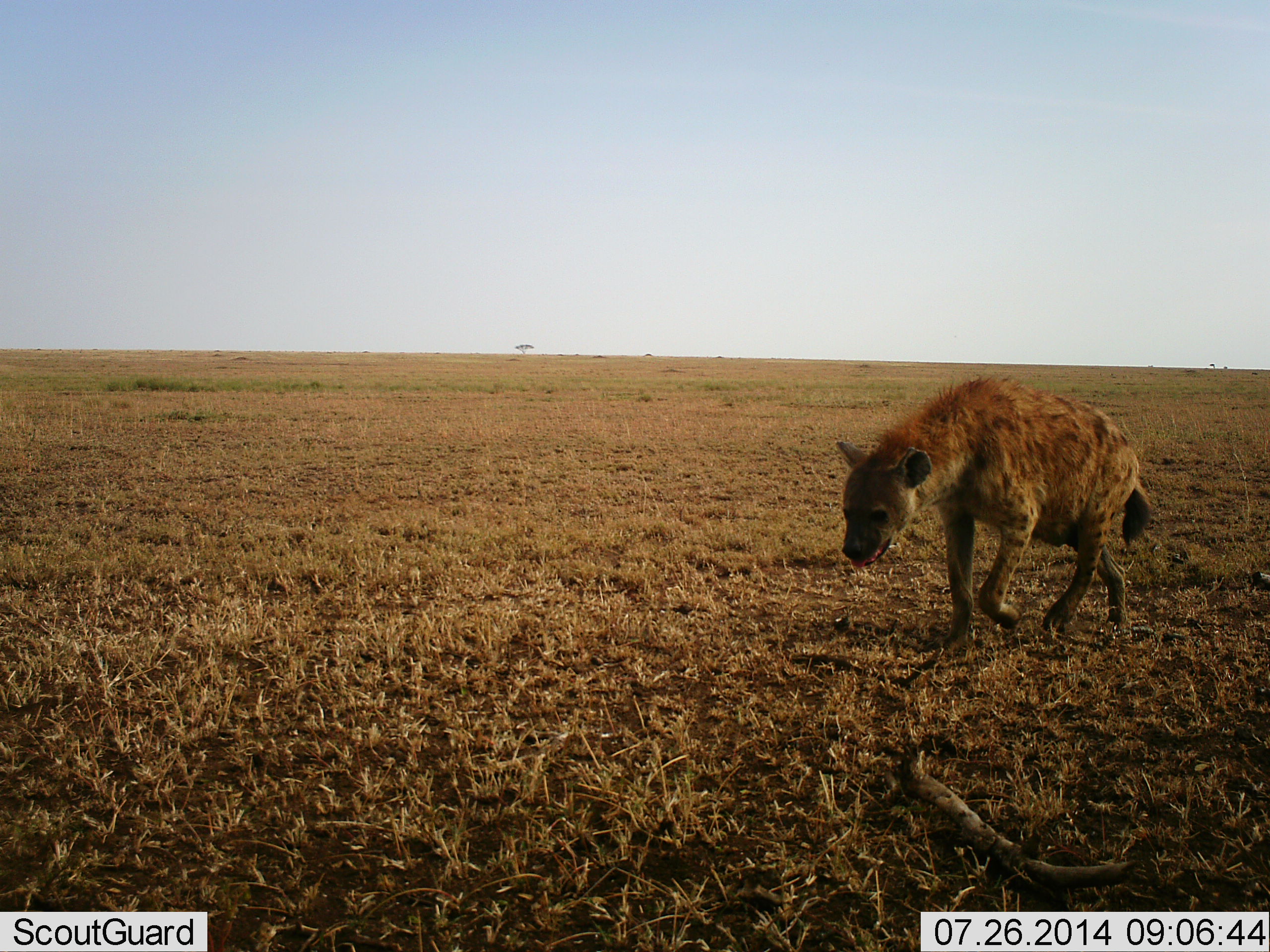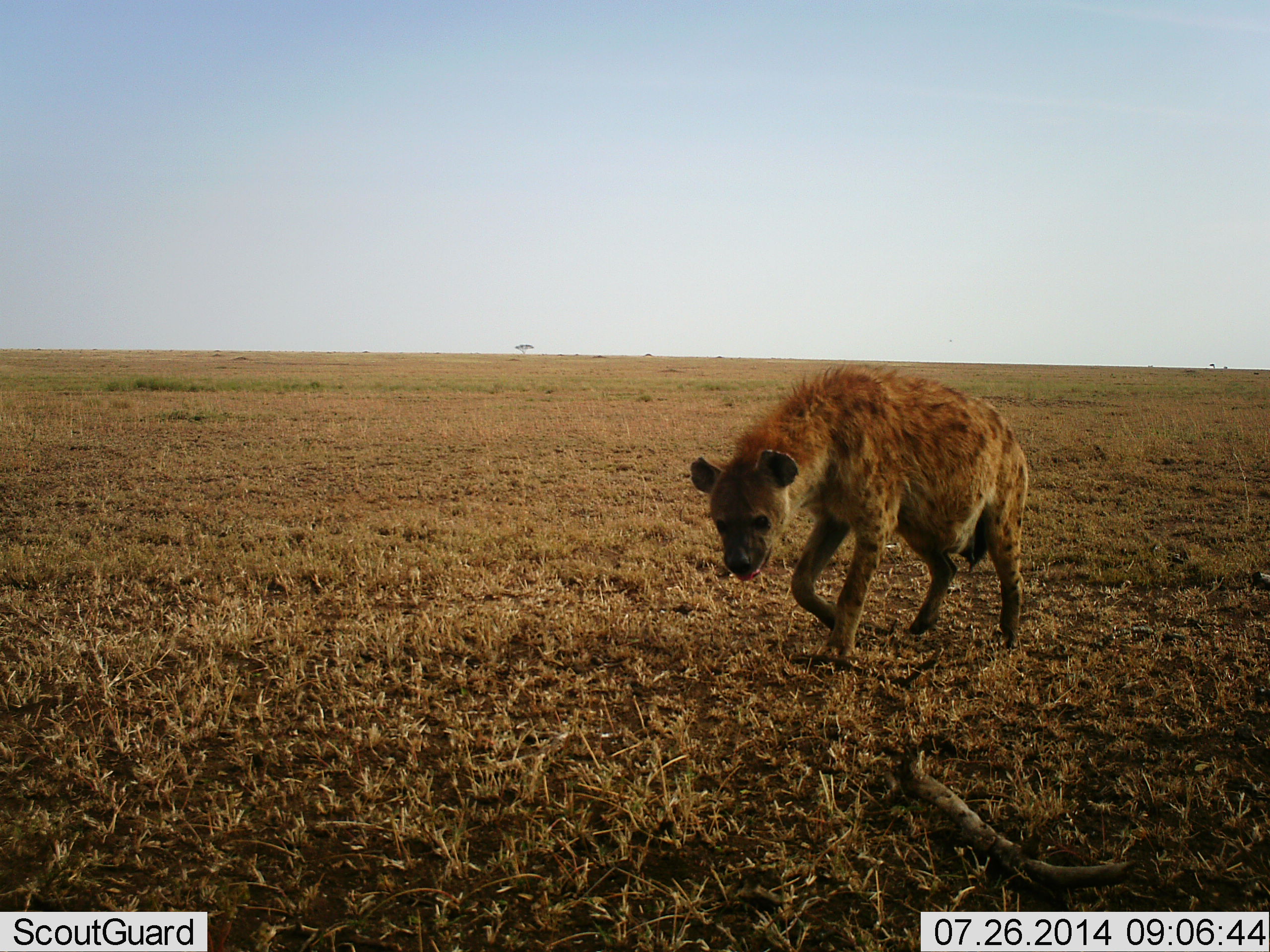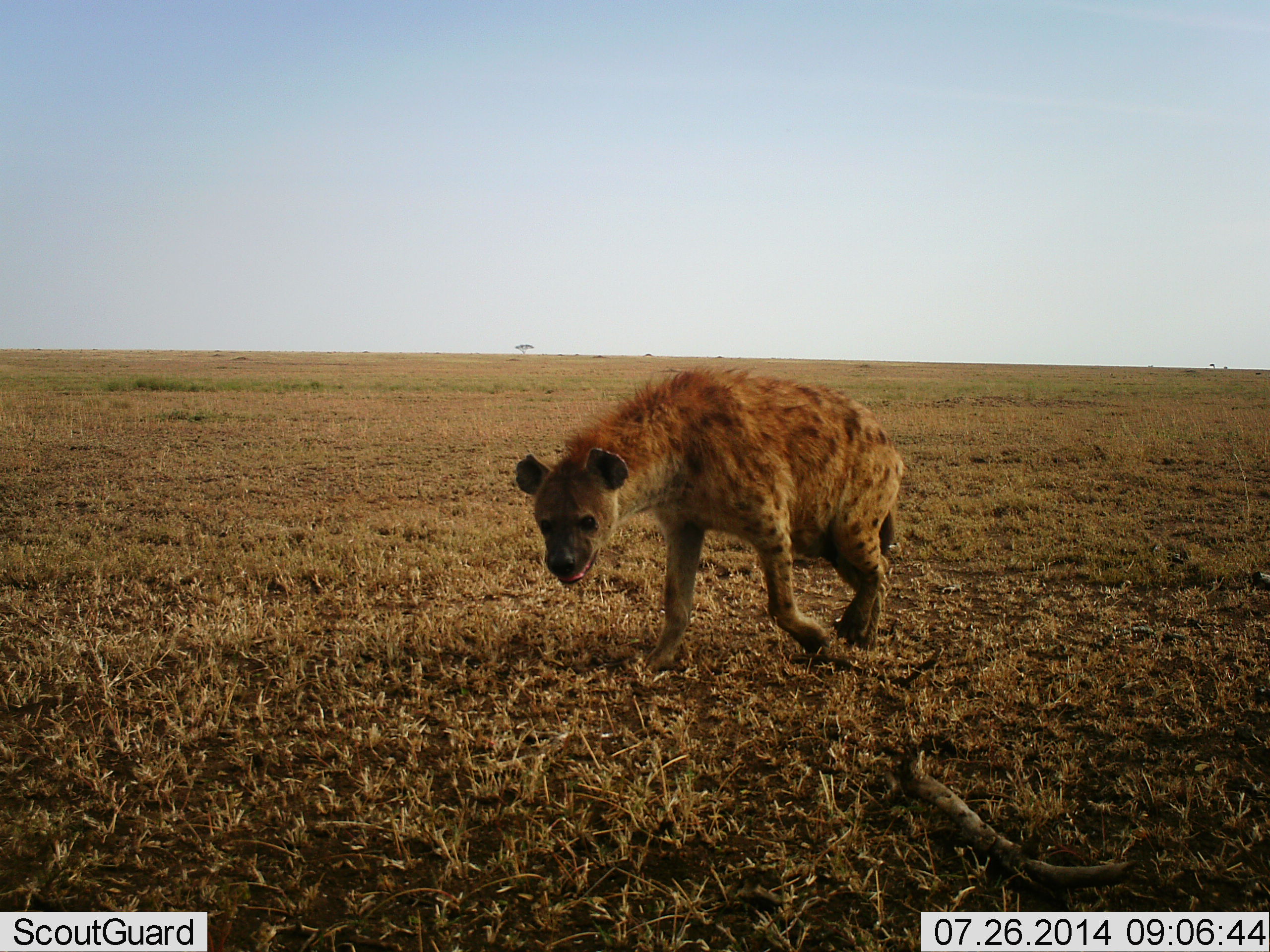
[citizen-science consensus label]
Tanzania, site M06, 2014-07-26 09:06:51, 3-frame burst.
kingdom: Animalia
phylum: Chordata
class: Mammalia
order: Carnivora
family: Hyaenidae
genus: Crocuta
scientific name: Crocuta crocuta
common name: spotted hyena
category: hyenaspotted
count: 1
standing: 10%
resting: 0%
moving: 100%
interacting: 0%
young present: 0%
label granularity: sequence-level